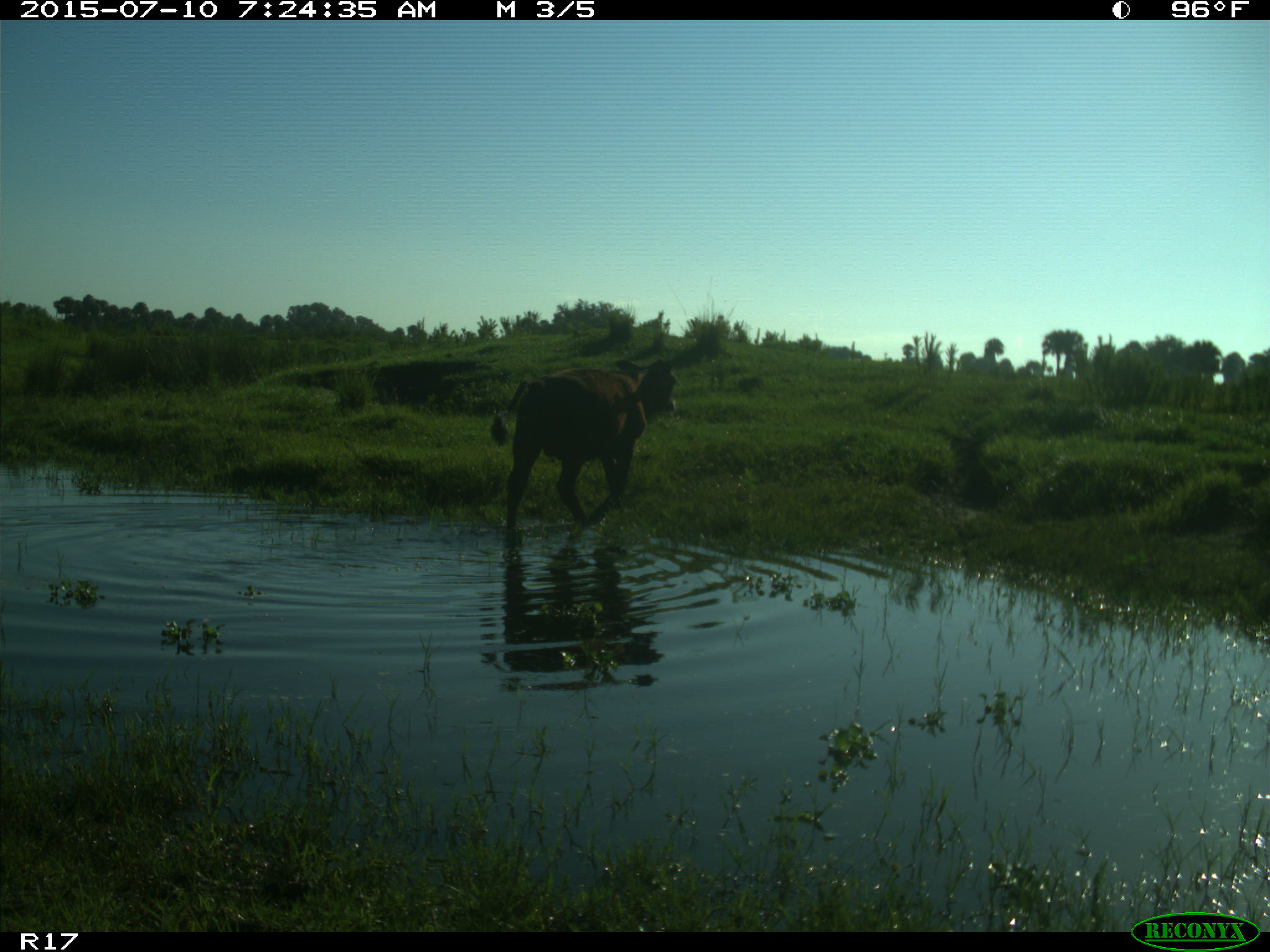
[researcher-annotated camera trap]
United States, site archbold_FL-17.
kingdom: Animalia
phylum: Chordata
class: Mammalia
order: Artiodactyla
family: Bovidae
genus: Bos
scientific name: Bos taurus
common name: domestic cow